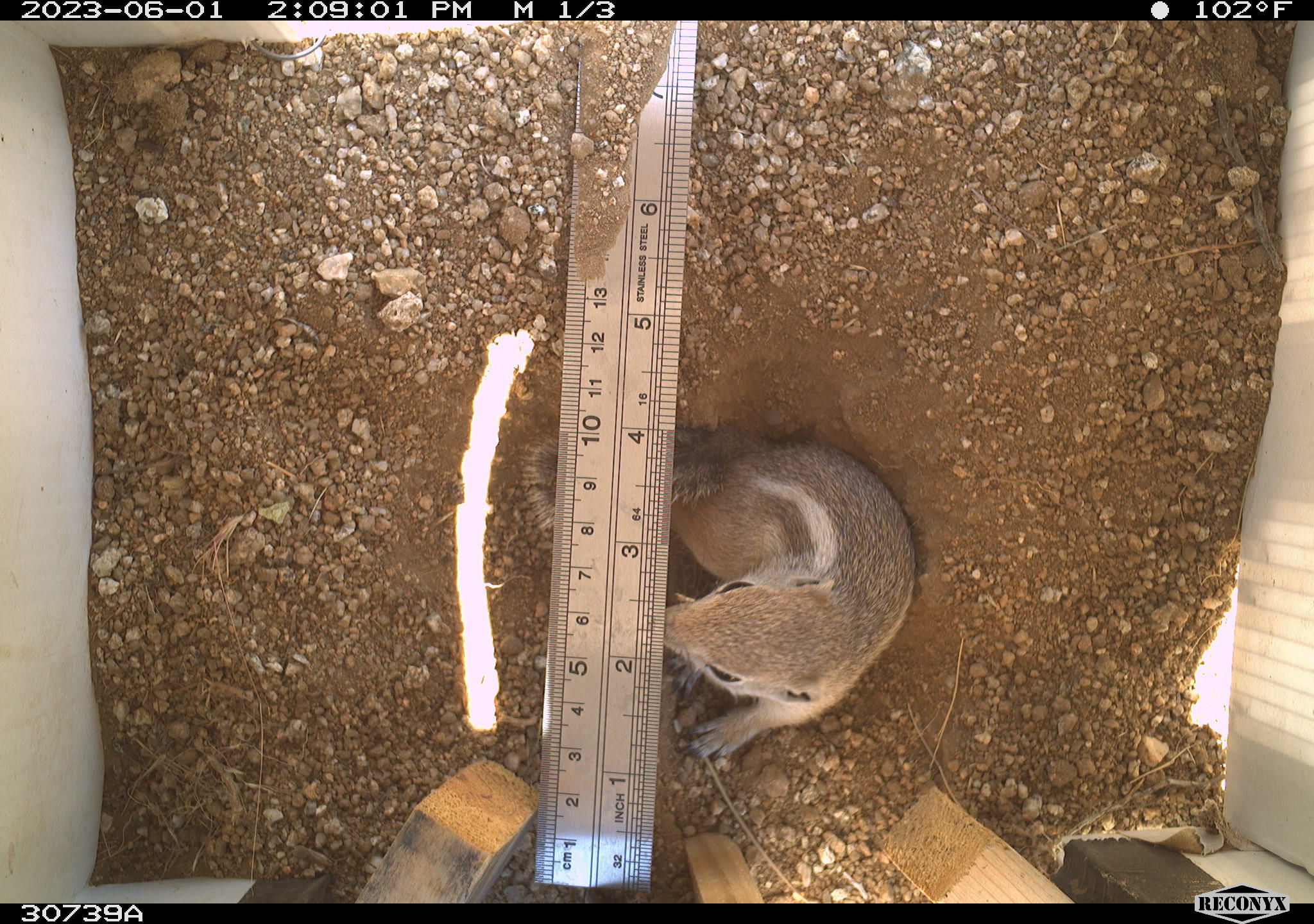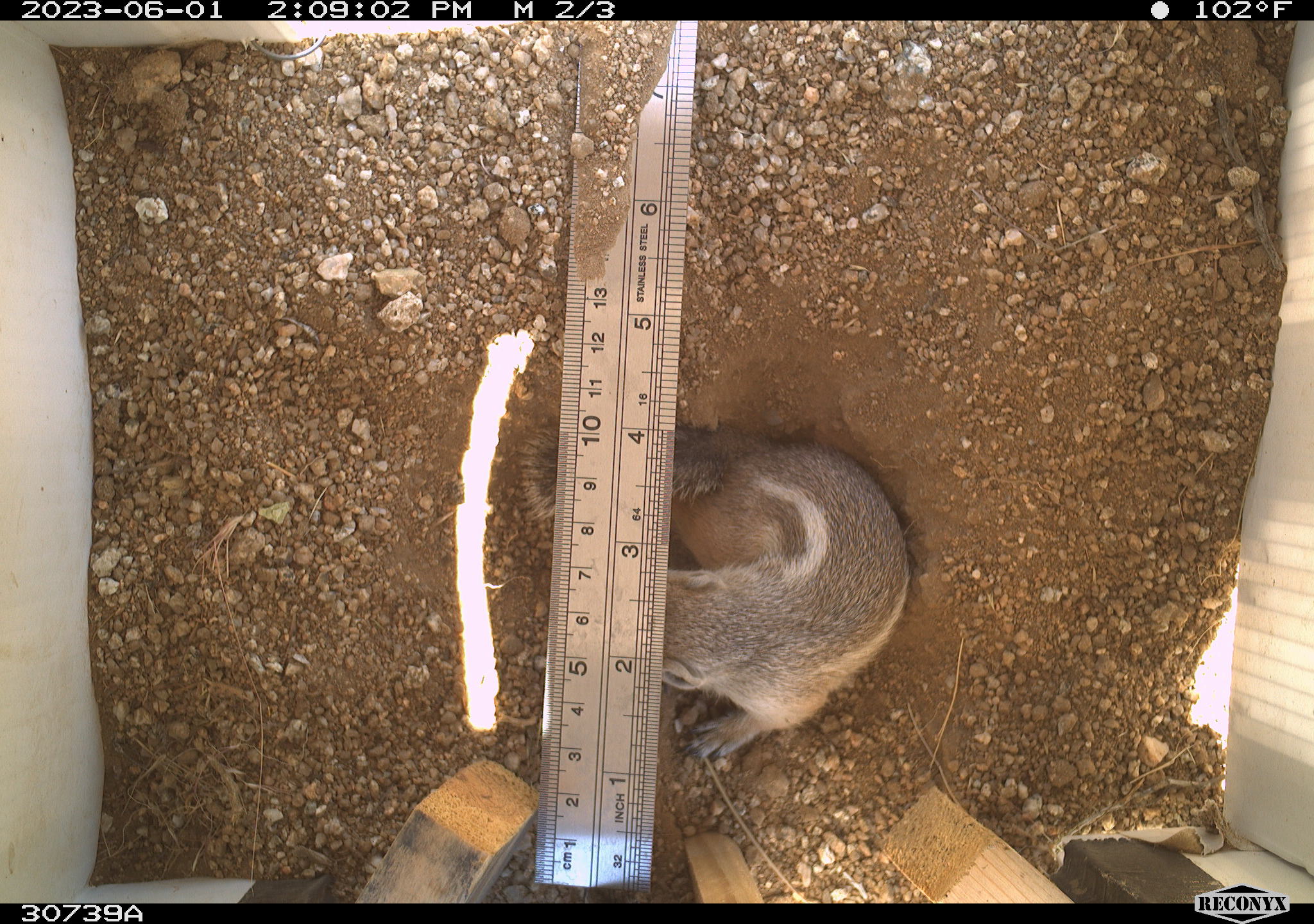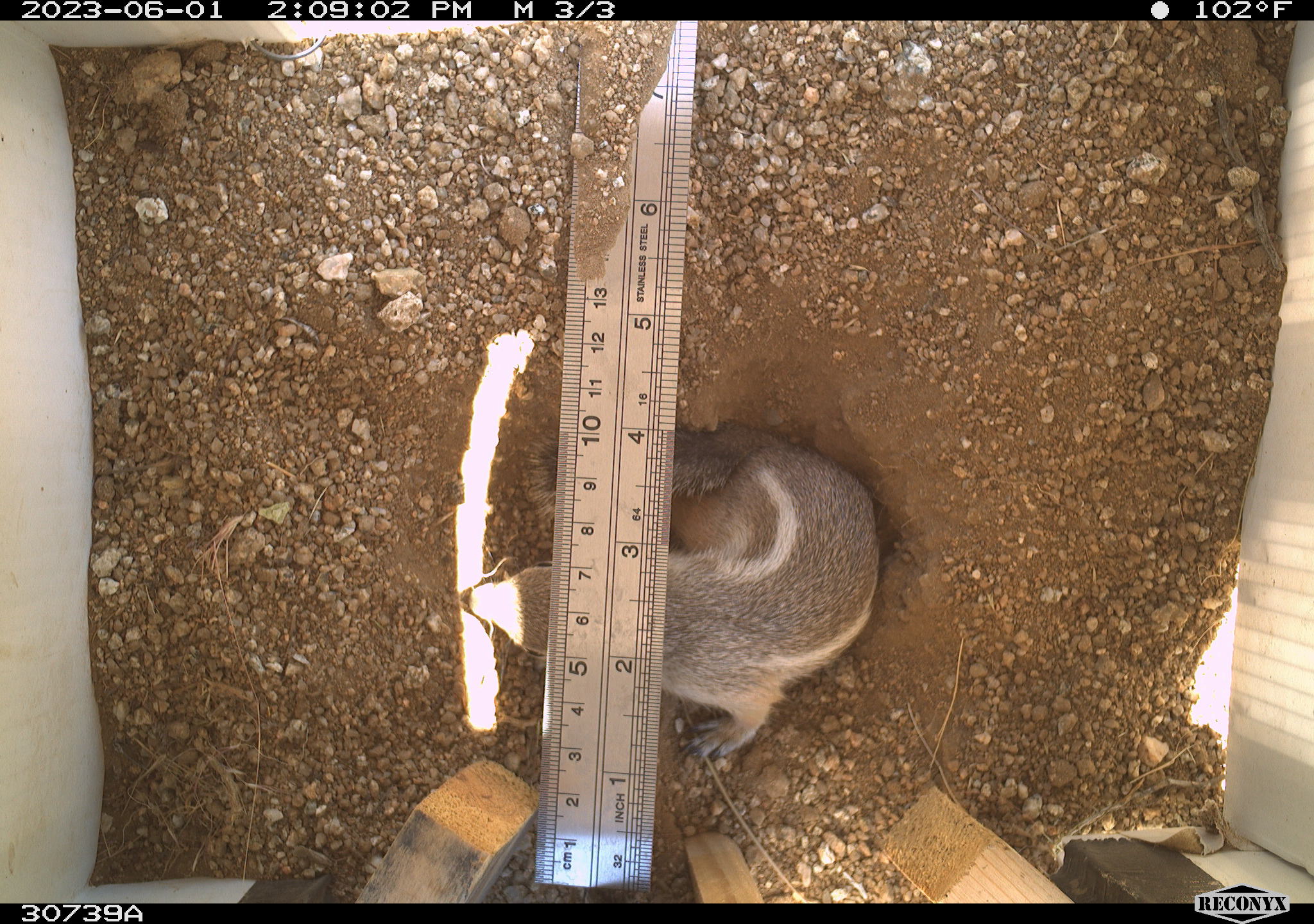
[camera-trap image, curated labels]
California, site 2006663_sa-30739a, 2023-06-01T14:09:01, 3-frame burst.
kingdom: Animalia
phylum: Chordata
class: Mammalia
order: Rodentia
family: Sciuridae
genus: Ammospermophilus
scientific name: Ammospermophilus leucurus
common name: white-tailed antelope squirrel